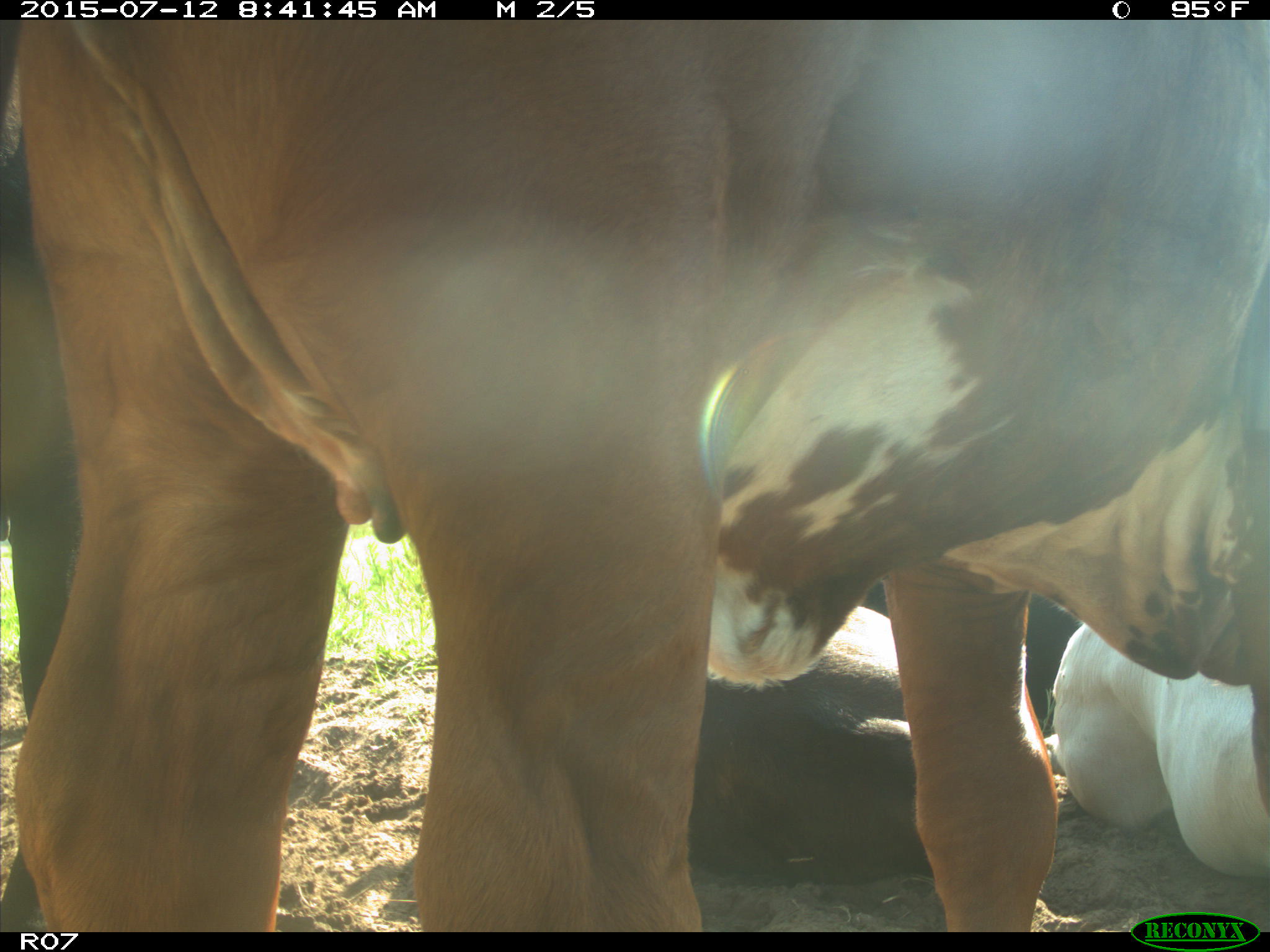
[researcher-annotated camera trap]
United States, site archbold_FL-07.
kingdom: Animalia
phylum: Chordata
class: Mammalia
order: Artiodactyla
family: Bovidae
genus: Bos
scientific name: Bos taurus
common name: domestic cow